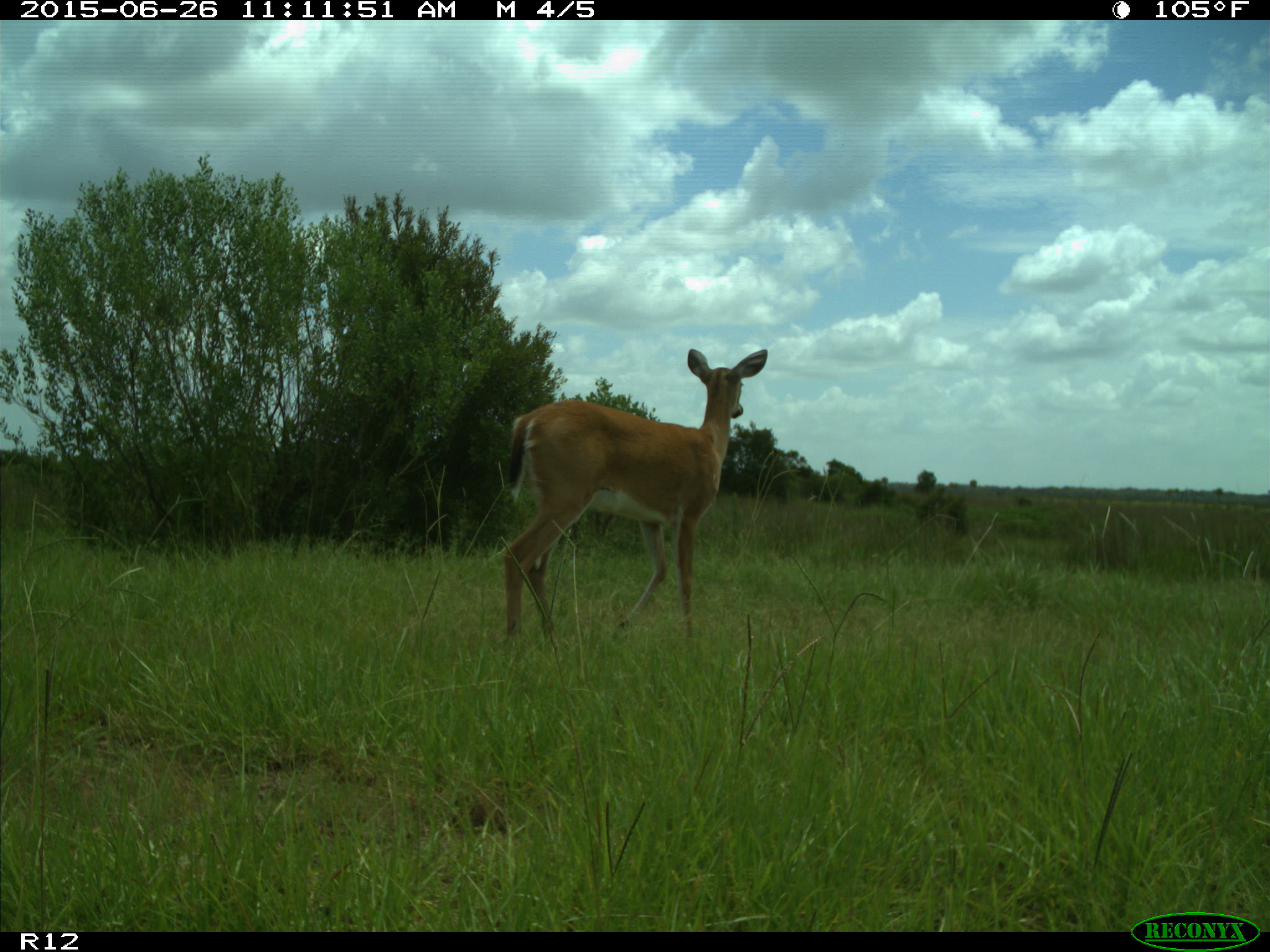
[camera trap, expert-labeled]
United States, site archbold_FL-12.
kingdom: Animalia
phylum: Chordata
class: Mammalia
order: Artiodactyla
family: Cervidae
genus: Odocoileus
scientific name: Odocoileus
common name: deer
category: unidentified deer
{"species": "unidentified deer (deer) (Odocoileus)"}